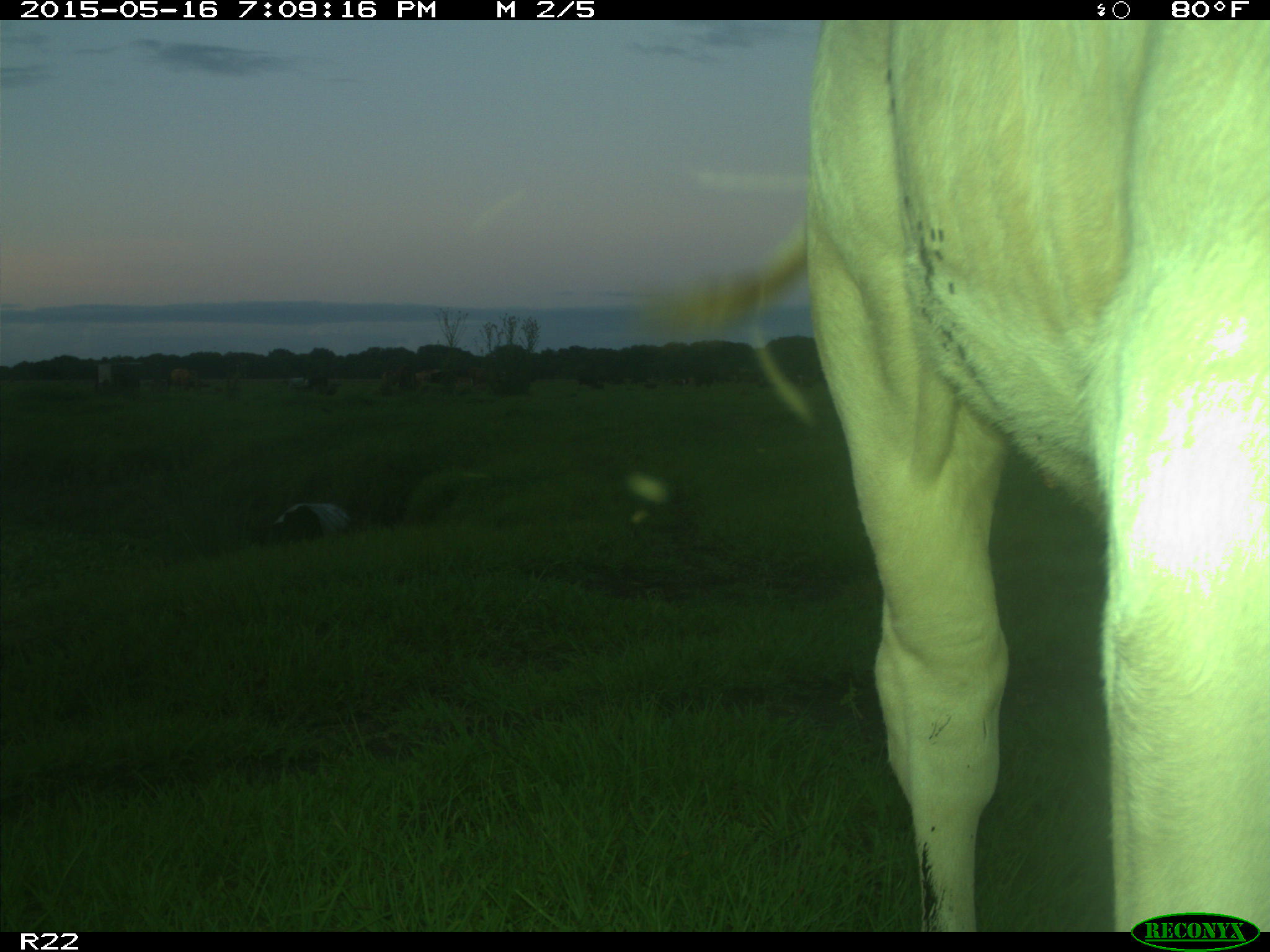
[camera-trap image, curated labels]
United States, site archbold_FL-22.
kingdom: Animalia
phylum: Chordata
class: Mammalia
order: Artiodactyla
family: Bovidae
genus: Bos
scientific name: Bos taurus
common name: domestic cow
Bos taurus (domestic cow).